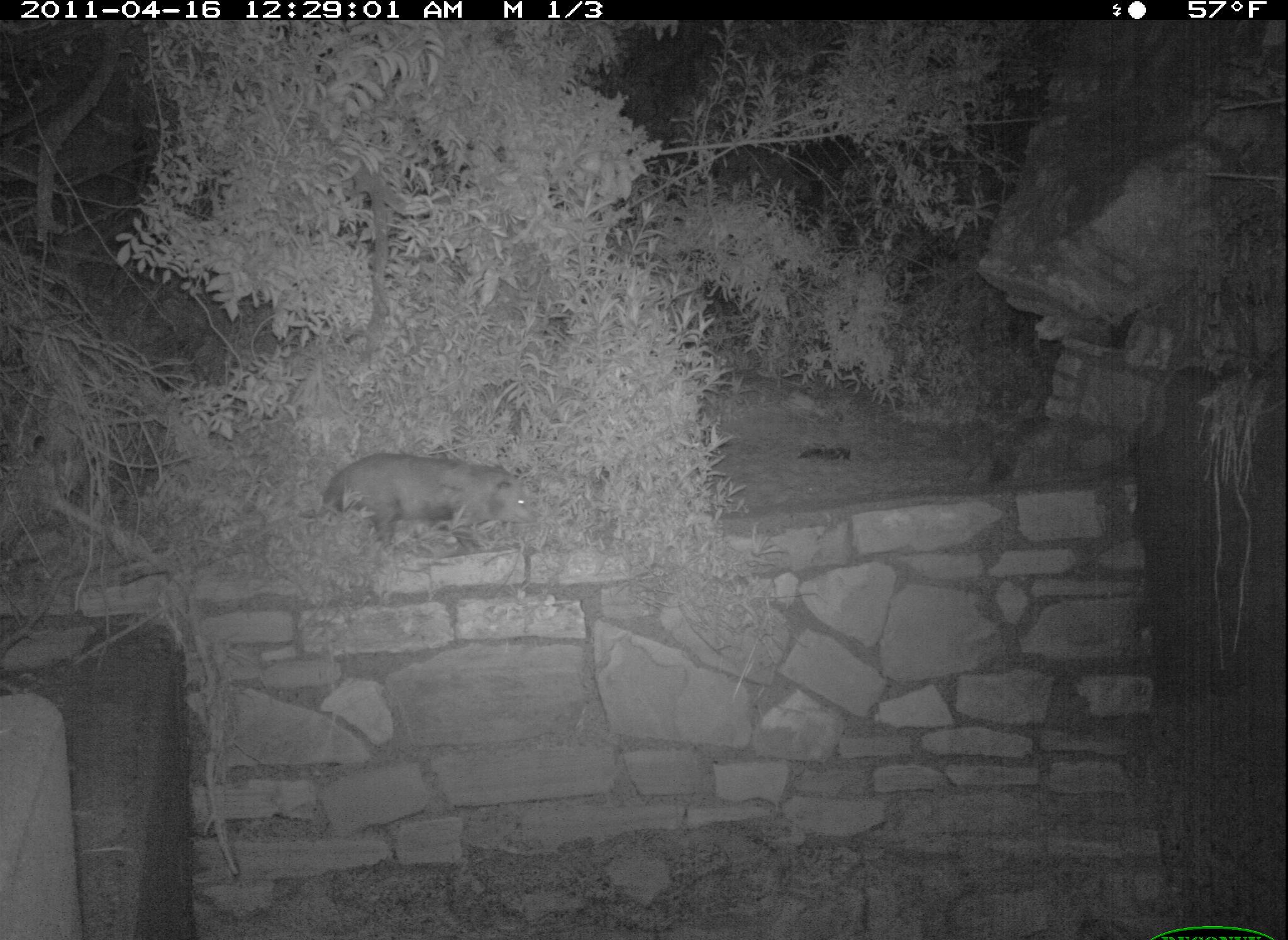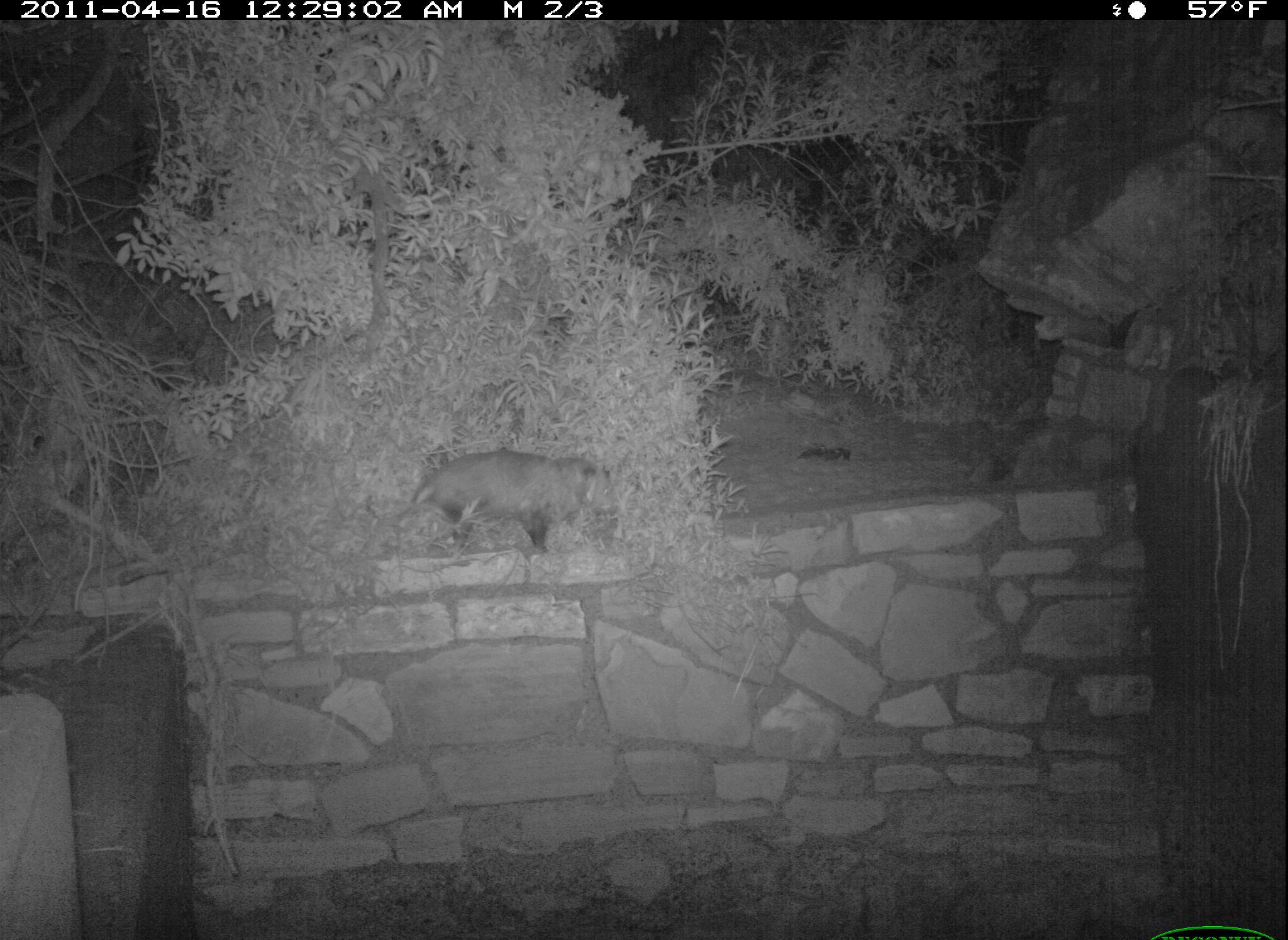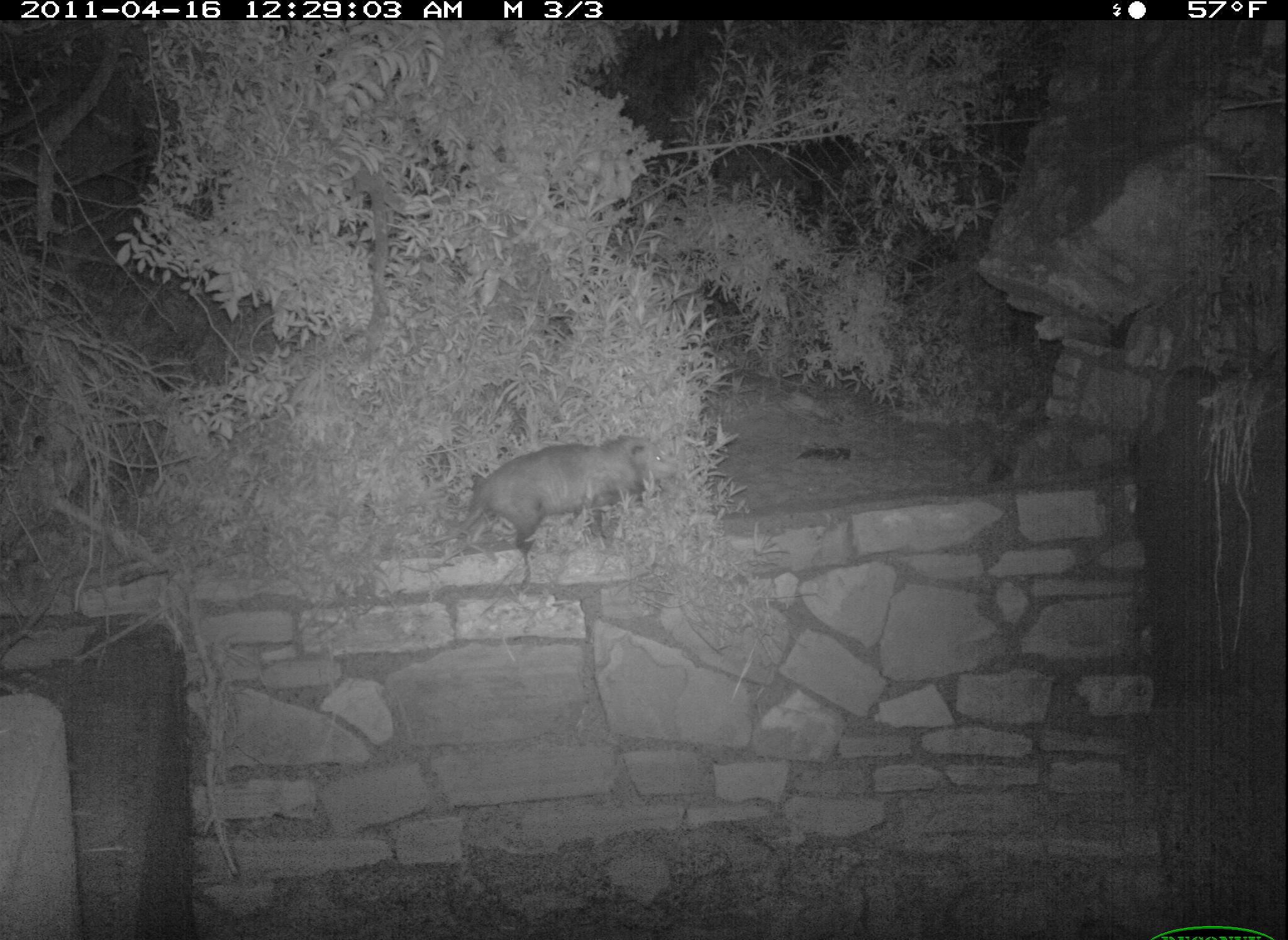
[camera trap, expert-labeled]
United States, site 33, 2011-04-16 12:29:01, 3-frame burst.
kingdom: Animalia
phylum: Chordata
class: Mammalia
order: Didelphimorphia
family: Didelphidae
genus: Didelphis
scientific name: Didelphis virginiana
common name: virginia opossum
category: opossum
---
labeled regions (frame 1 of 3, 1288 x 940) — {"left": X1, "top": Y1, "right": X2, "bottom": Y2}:
opossum: {"left": 293, "top": 428, "right": 565, "bottom": 573}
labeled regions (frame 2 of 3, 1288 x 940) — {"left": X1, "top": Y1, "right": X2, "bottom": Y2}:
opossum: {"left": 390, "top": 443, "right": 641, "bottom": 588}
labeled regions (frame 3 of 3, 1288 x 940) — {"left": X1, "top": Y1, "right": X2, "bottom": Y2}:
opossum: {"left": 446, "top": 430, "right": 692, "bottom": 569}